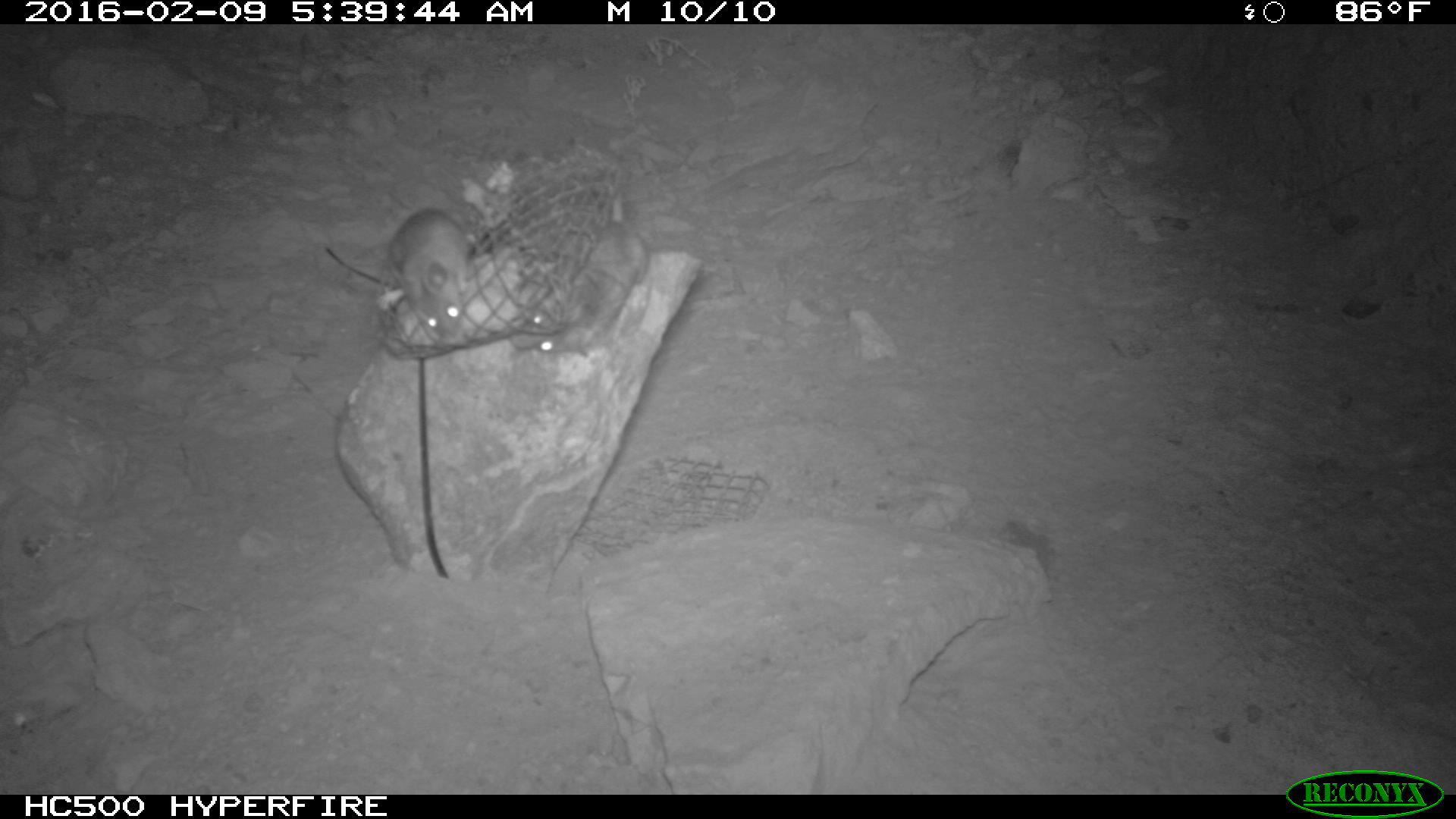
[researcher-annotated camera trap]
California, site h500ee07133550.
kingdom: Animalia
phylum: Chordata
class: Mammalia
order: Rodentia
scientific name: Rodentia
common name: rodent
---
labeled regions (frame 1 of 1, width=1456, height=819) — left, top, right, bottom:
rodent: 508, 139, 645, 357; 379, 203, 466, 347